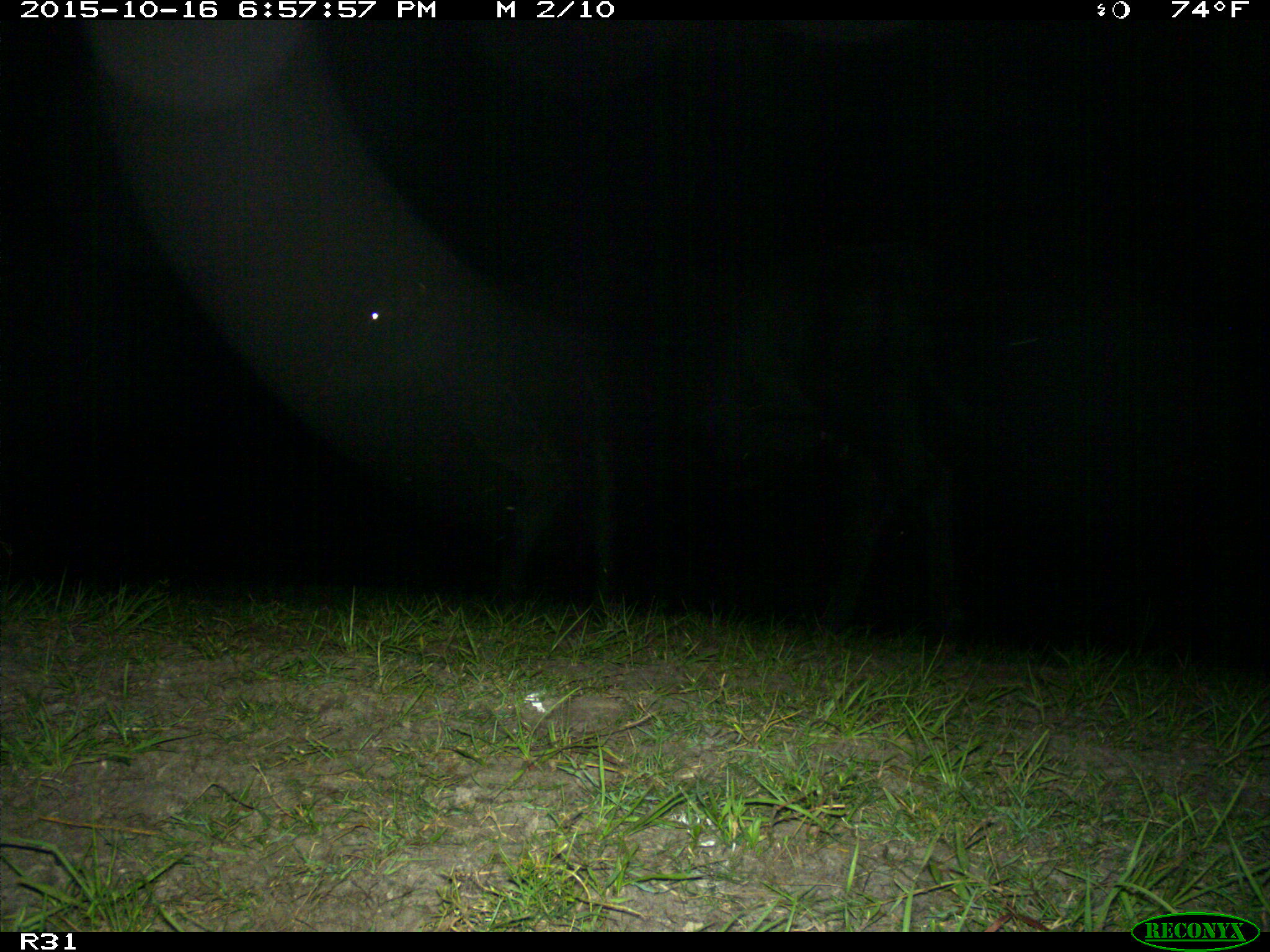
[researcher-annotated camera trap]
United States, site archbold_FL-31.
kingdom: Animalia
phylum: Chordata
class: Mammalia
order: Artiodactyla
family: Bovidae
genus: Bos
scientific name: Bos taurus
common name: domestic cow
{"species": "Bos taurus (domestic cow)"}